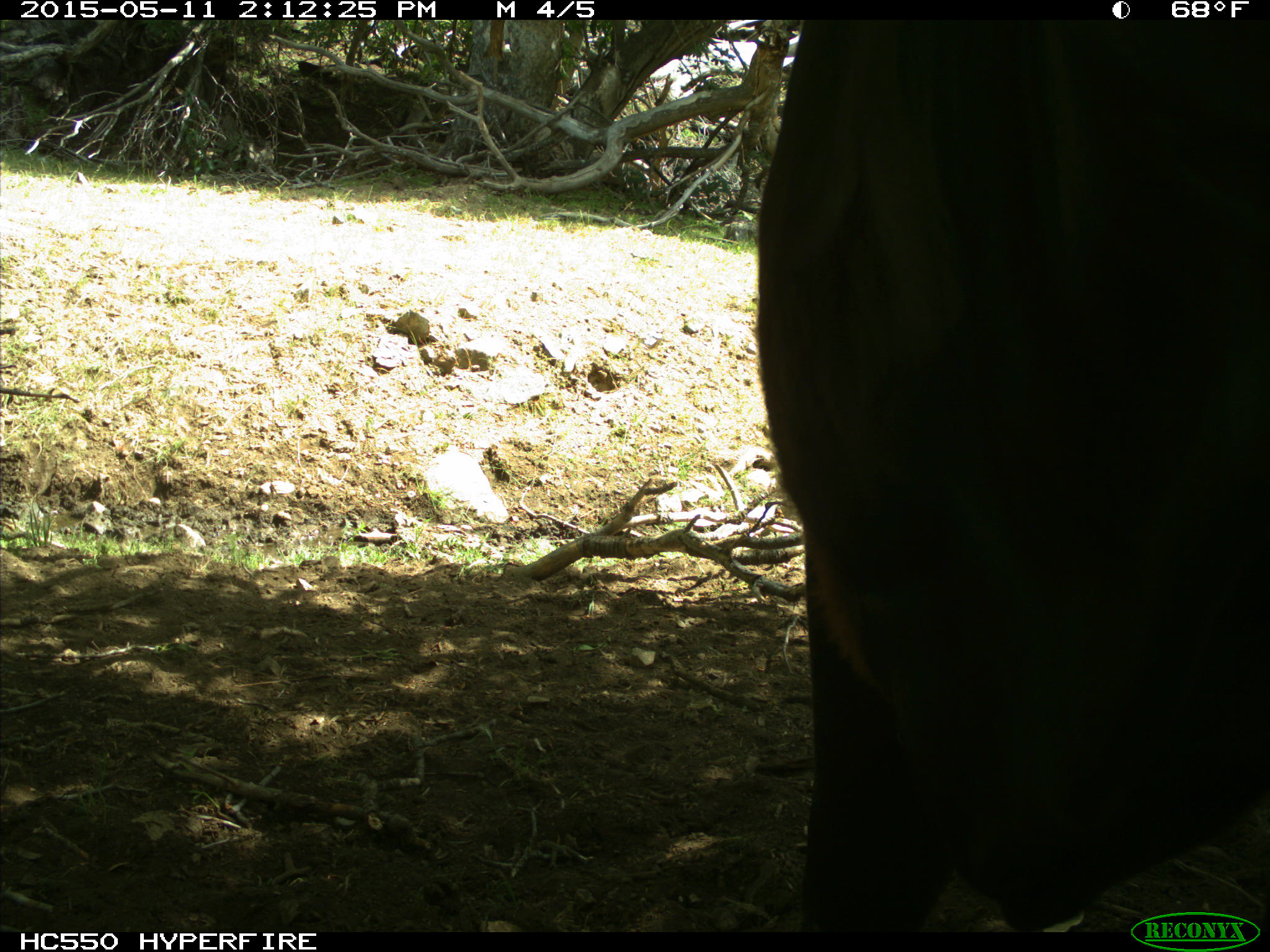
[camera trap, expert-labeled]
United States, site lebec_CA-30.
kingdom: Animalia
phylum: Chordata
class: Mammalia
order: Artiodactyla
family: Bovidae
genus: Bos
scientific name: Bos taurus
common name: domestic cow